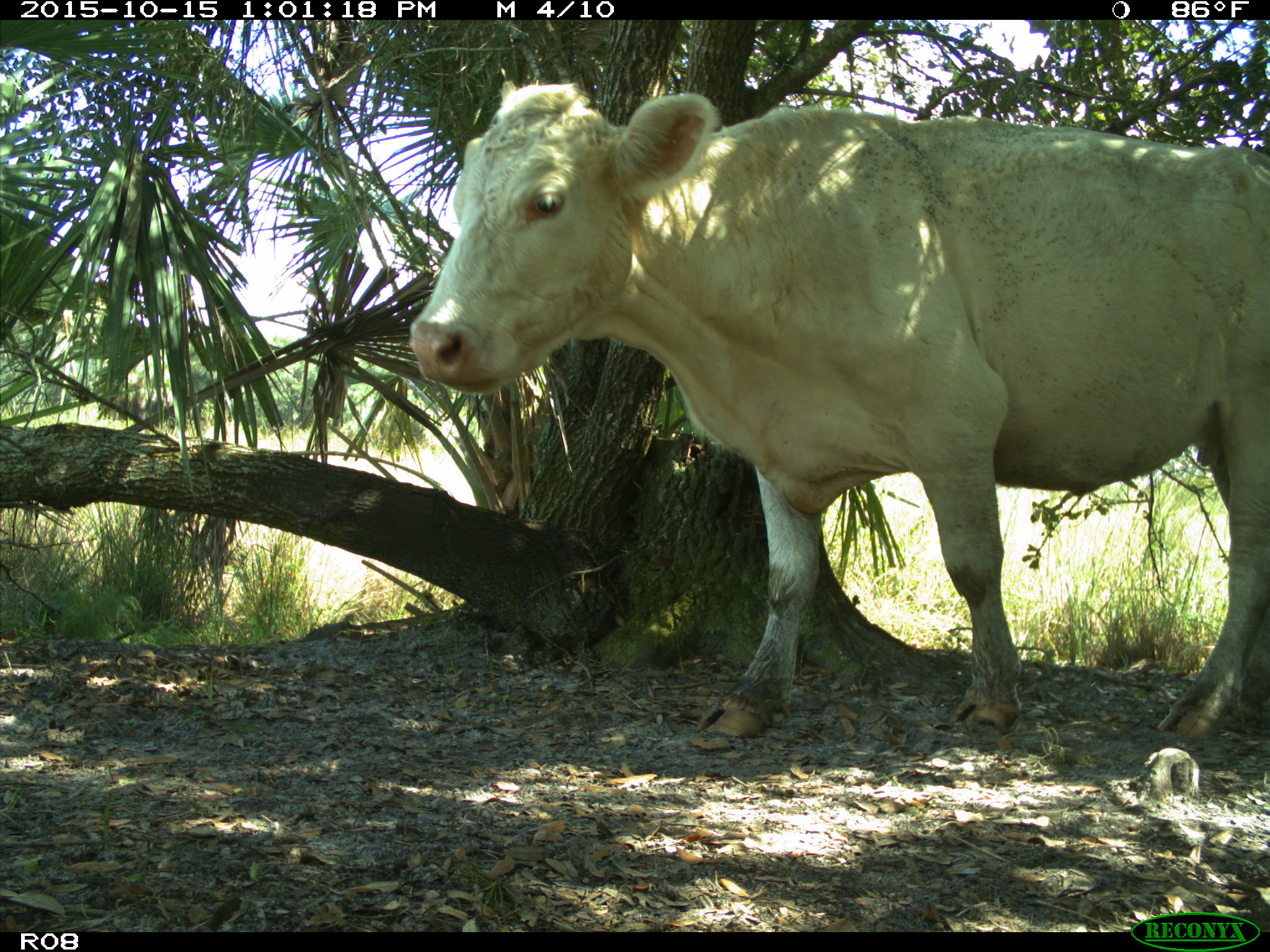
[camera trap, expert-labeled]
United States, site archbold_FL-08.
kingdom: Animalia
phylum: Chordata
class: Mammalia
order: Artiodactyla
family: Bovidae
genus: Bos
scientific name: Bos taurus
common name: domestic cow